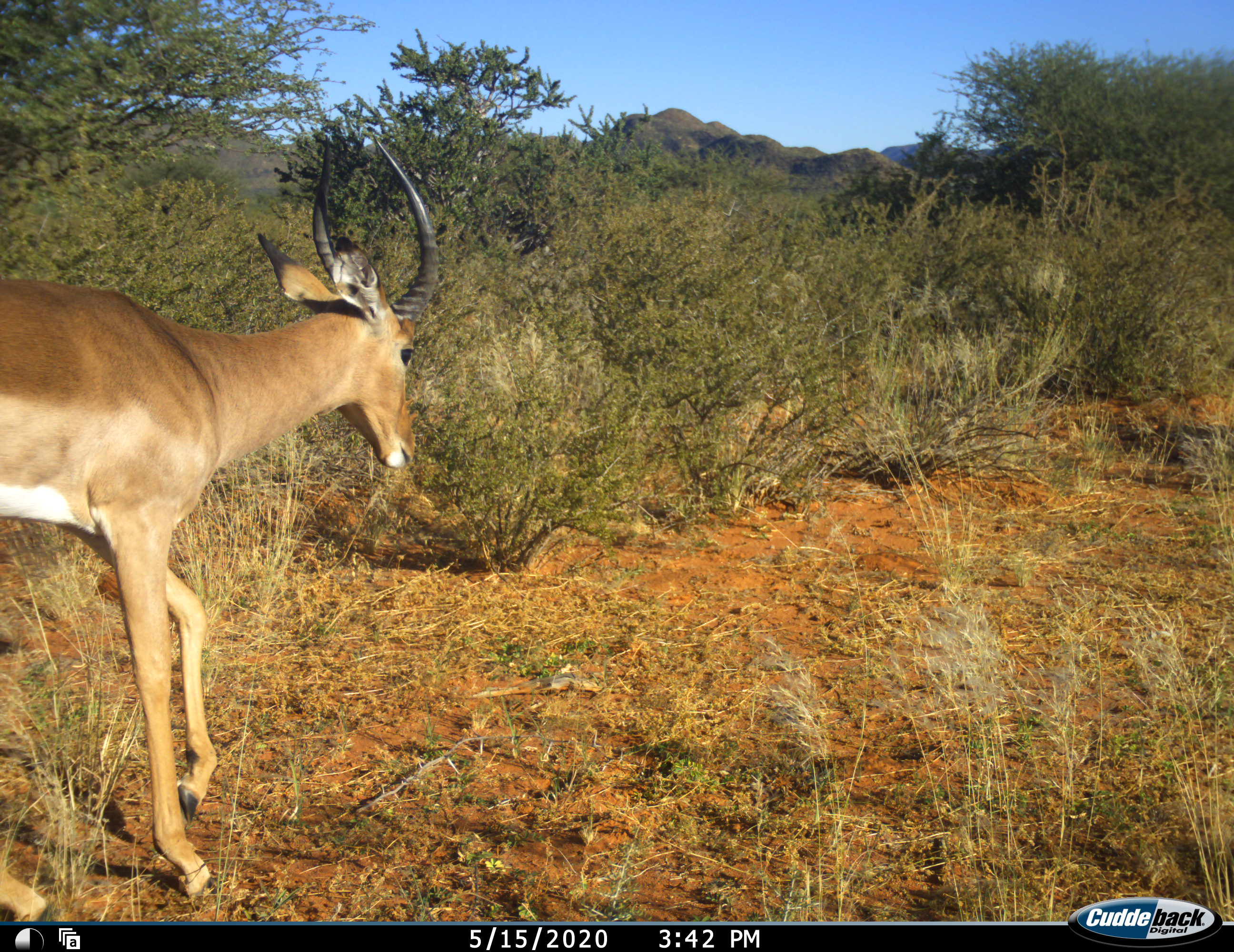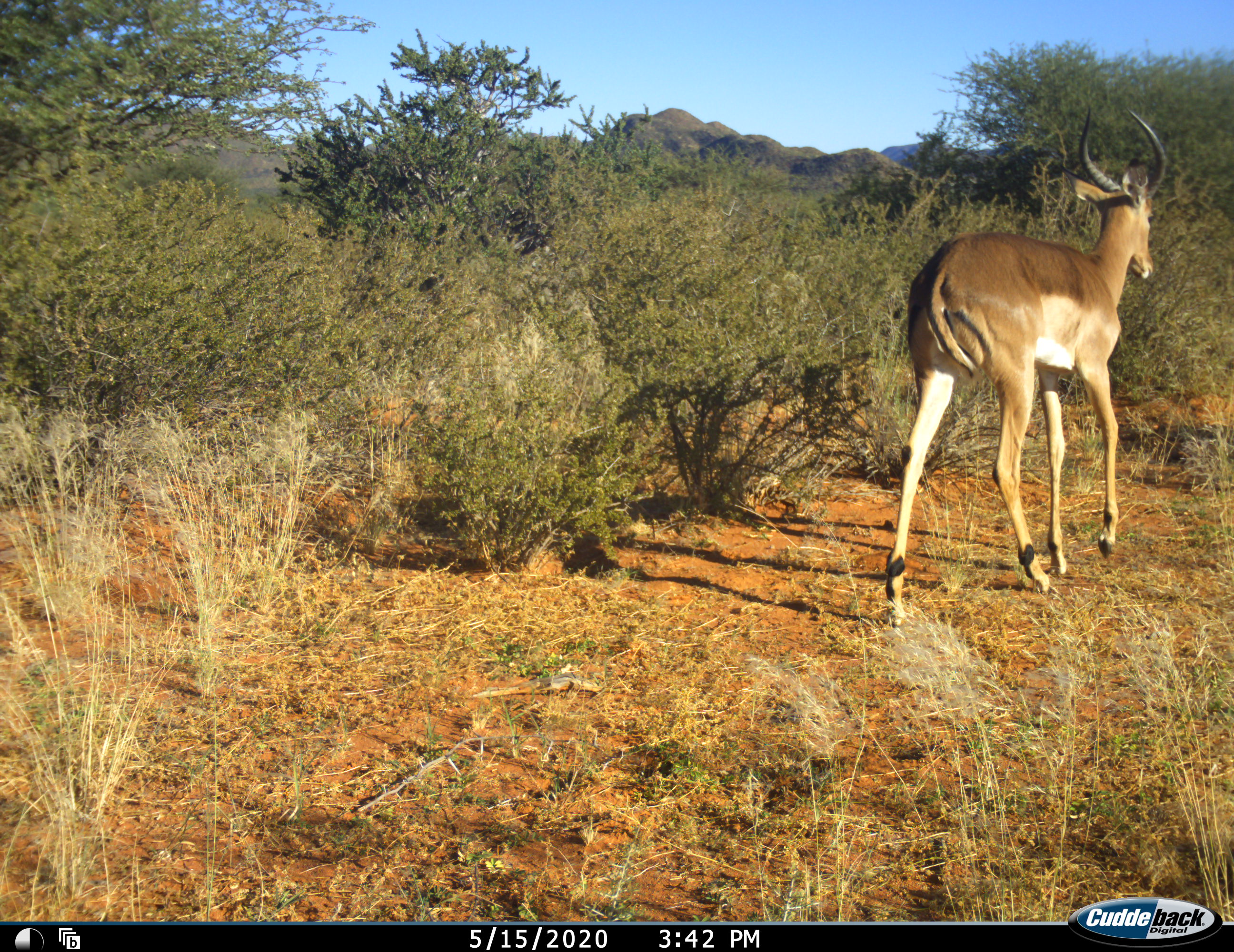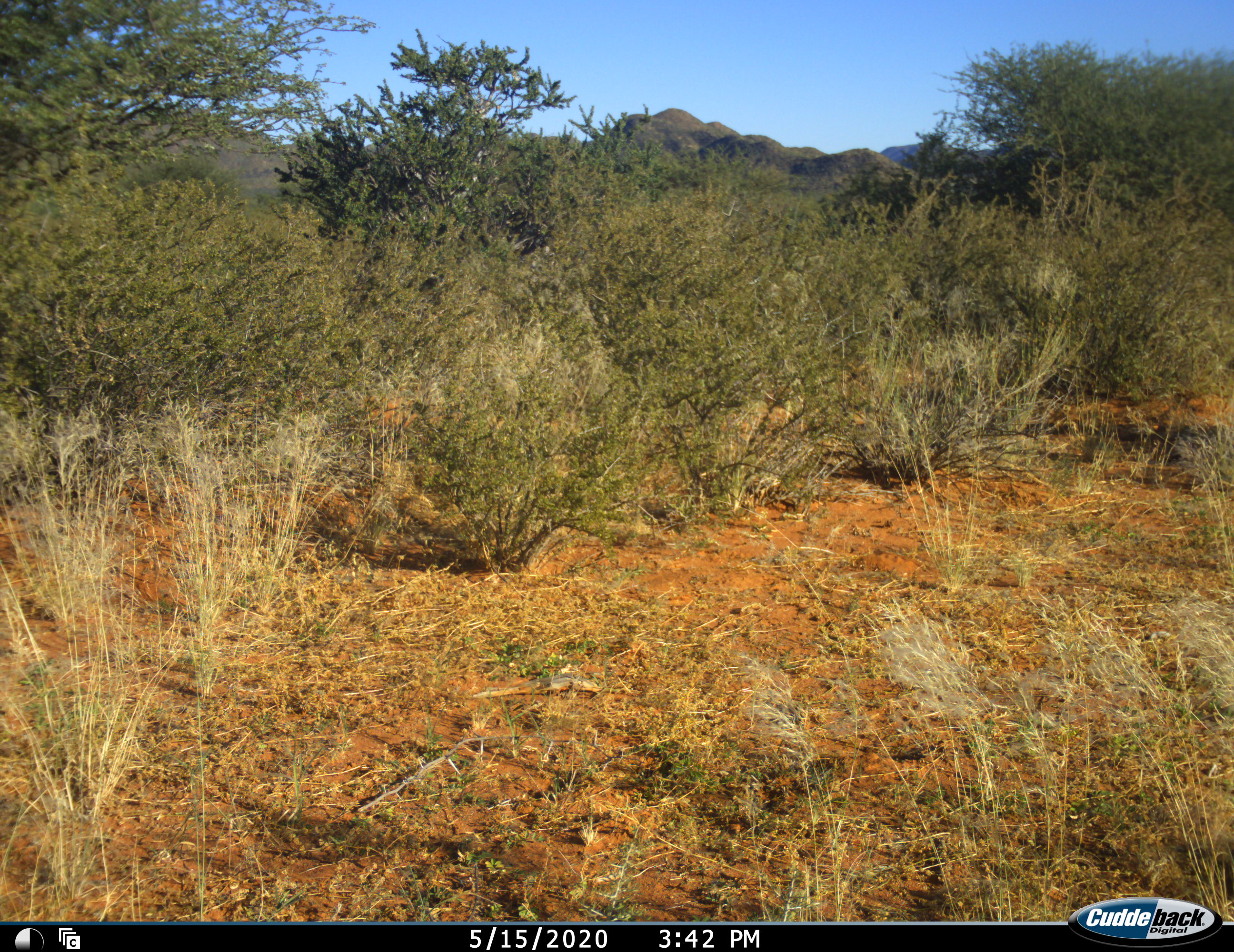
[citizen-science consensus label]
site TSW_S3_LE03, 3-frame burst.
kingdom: Animalia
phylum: Chordata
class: Mammalia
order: Artiodactyla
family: Bovidae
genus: Aepyceros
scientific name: Aepyceros melampus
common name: impala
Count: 1.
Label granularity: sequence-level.